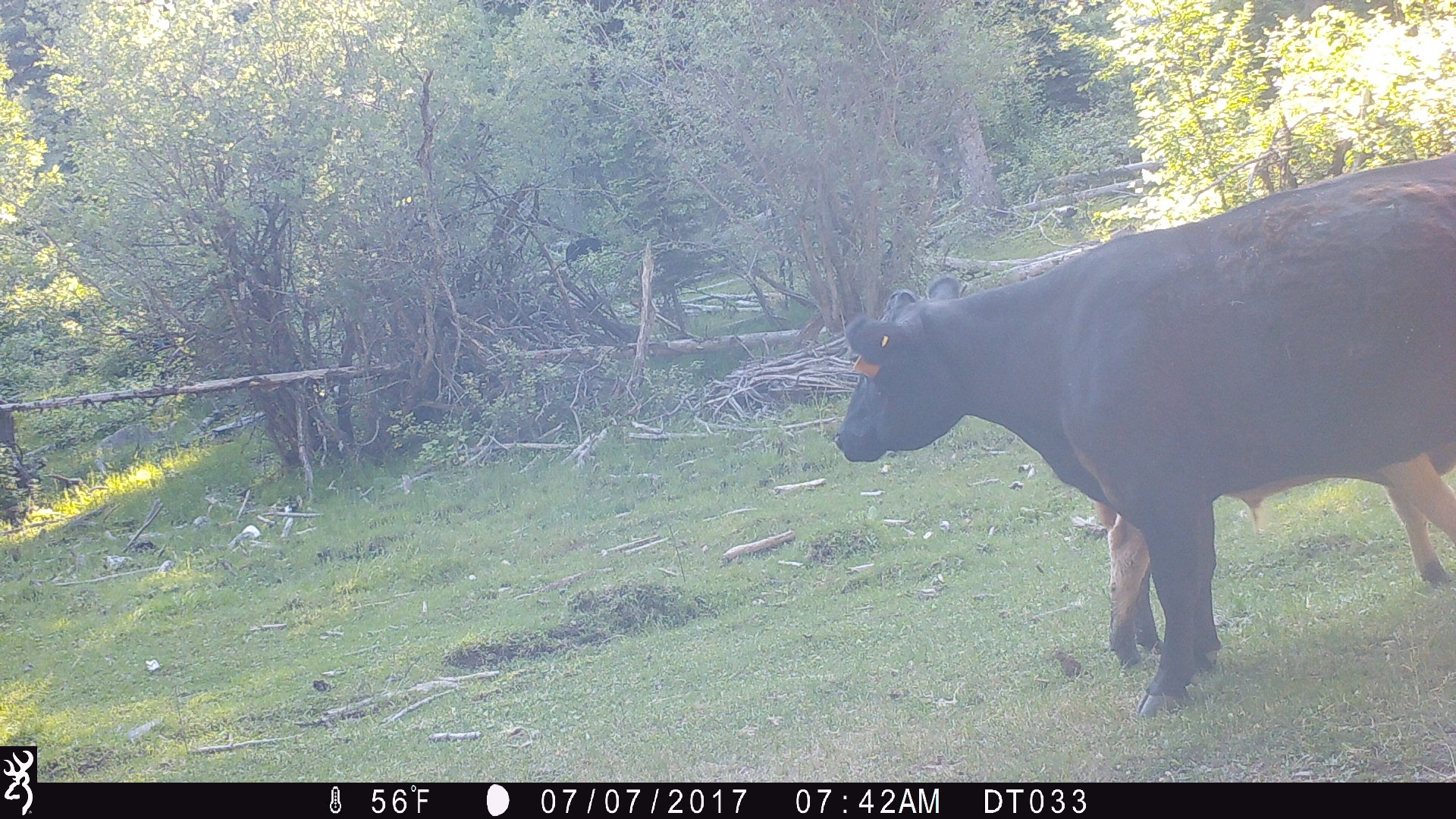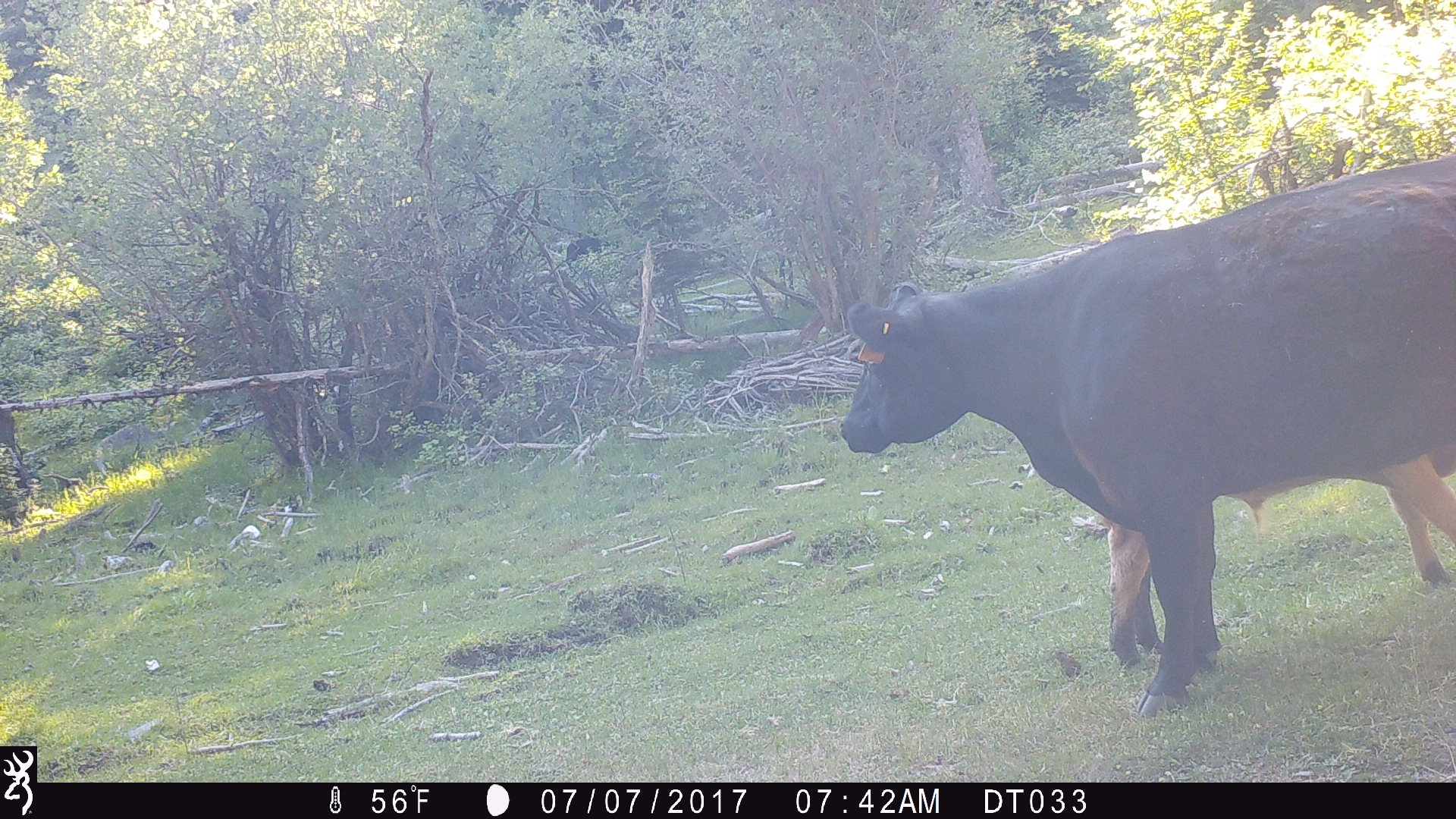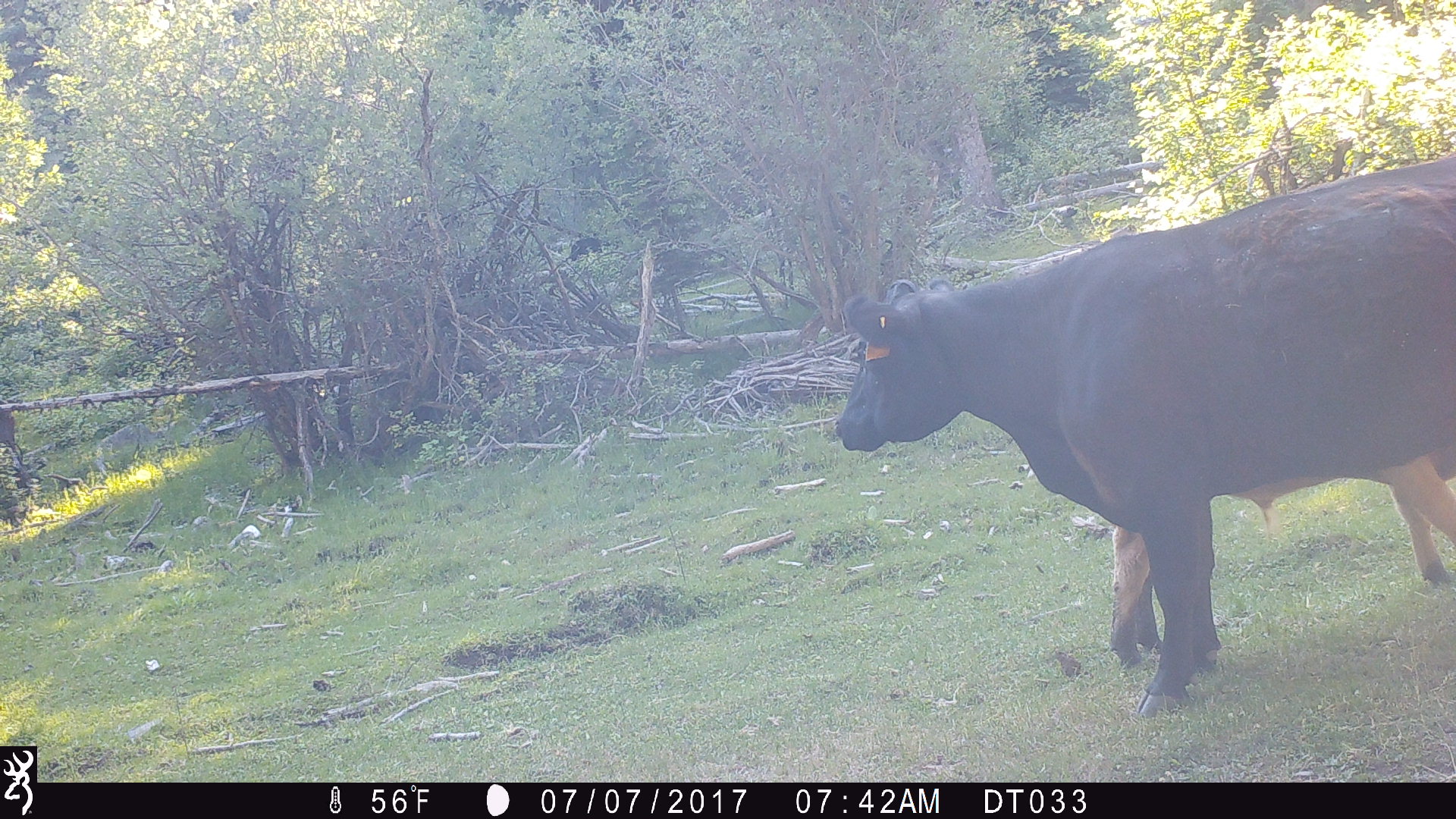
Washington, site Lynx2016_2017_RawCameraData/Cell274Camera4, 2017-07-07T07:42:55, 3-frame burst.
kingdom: Animalia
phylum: Chordata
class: Mammalia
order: Artiodactyla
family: Bovidae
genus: Bos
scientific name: Bos taurus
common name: domestic cattle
Domestic cattle (Bos taurus). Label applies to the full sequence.